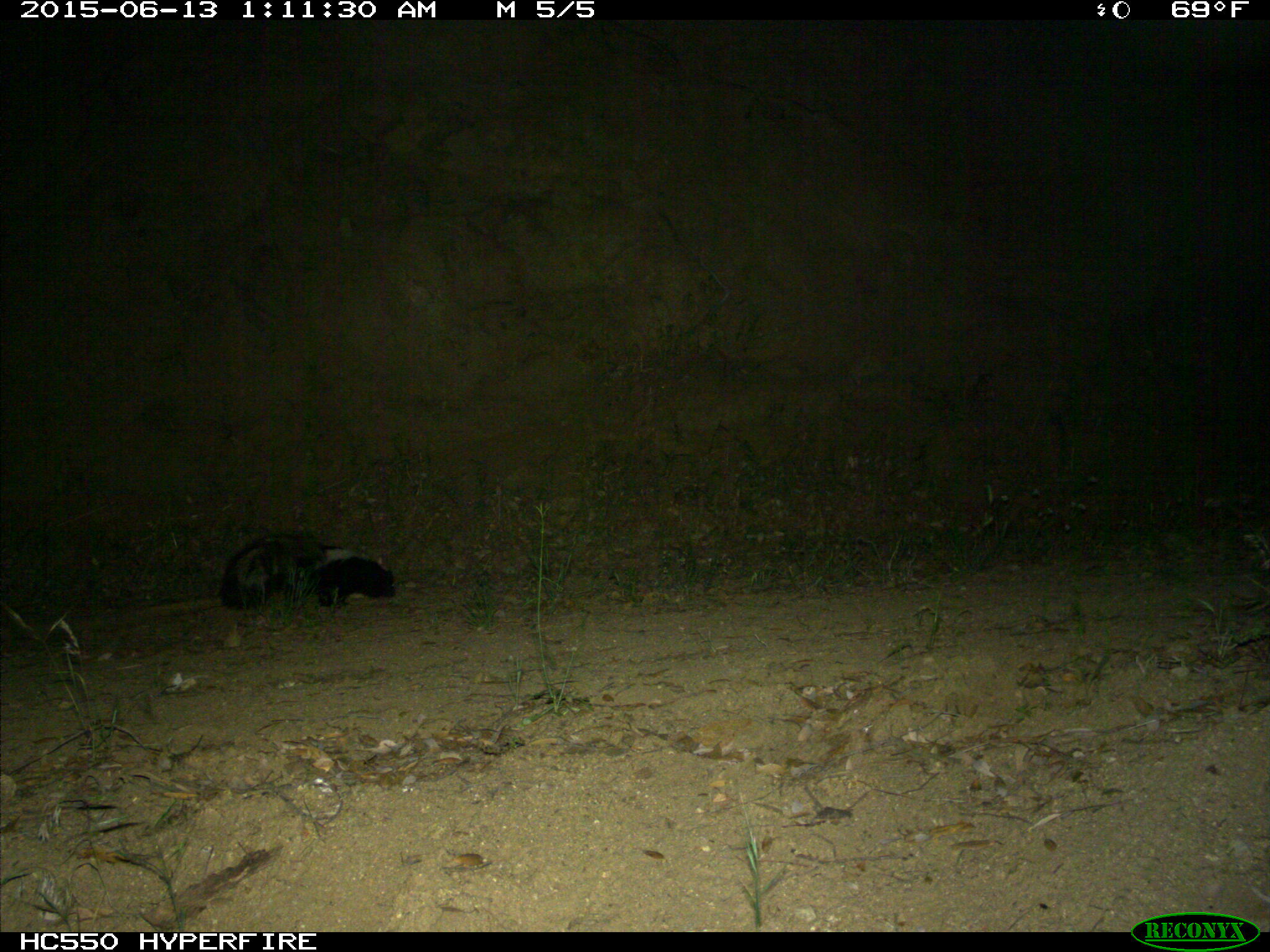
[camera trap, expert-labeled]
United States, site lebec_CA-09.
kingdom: Animalia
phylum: Chordata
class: Mammalia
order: Carnivora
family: Mephitidae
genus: Mephitis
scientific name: Mephitis mephitis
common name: striped skunk